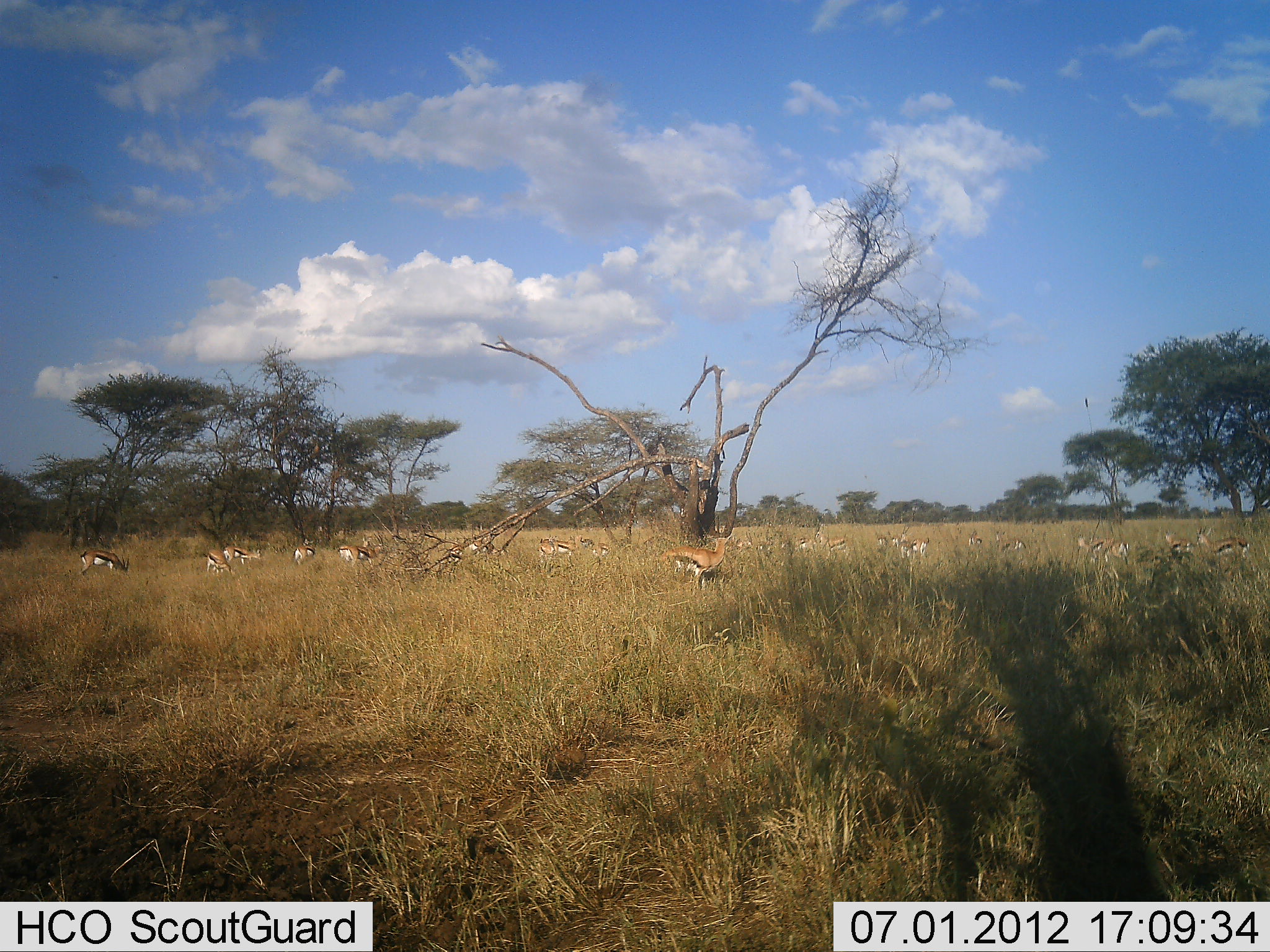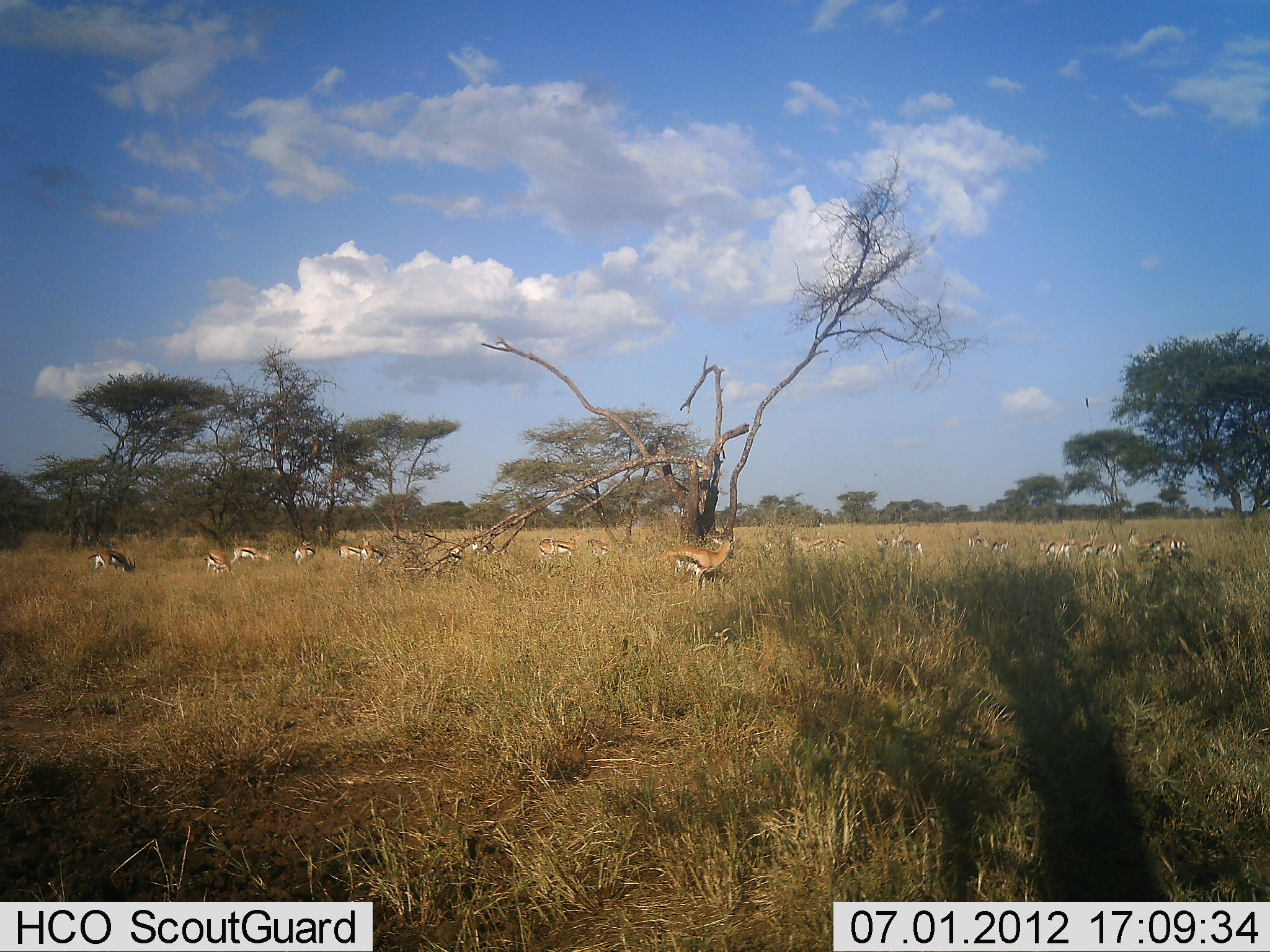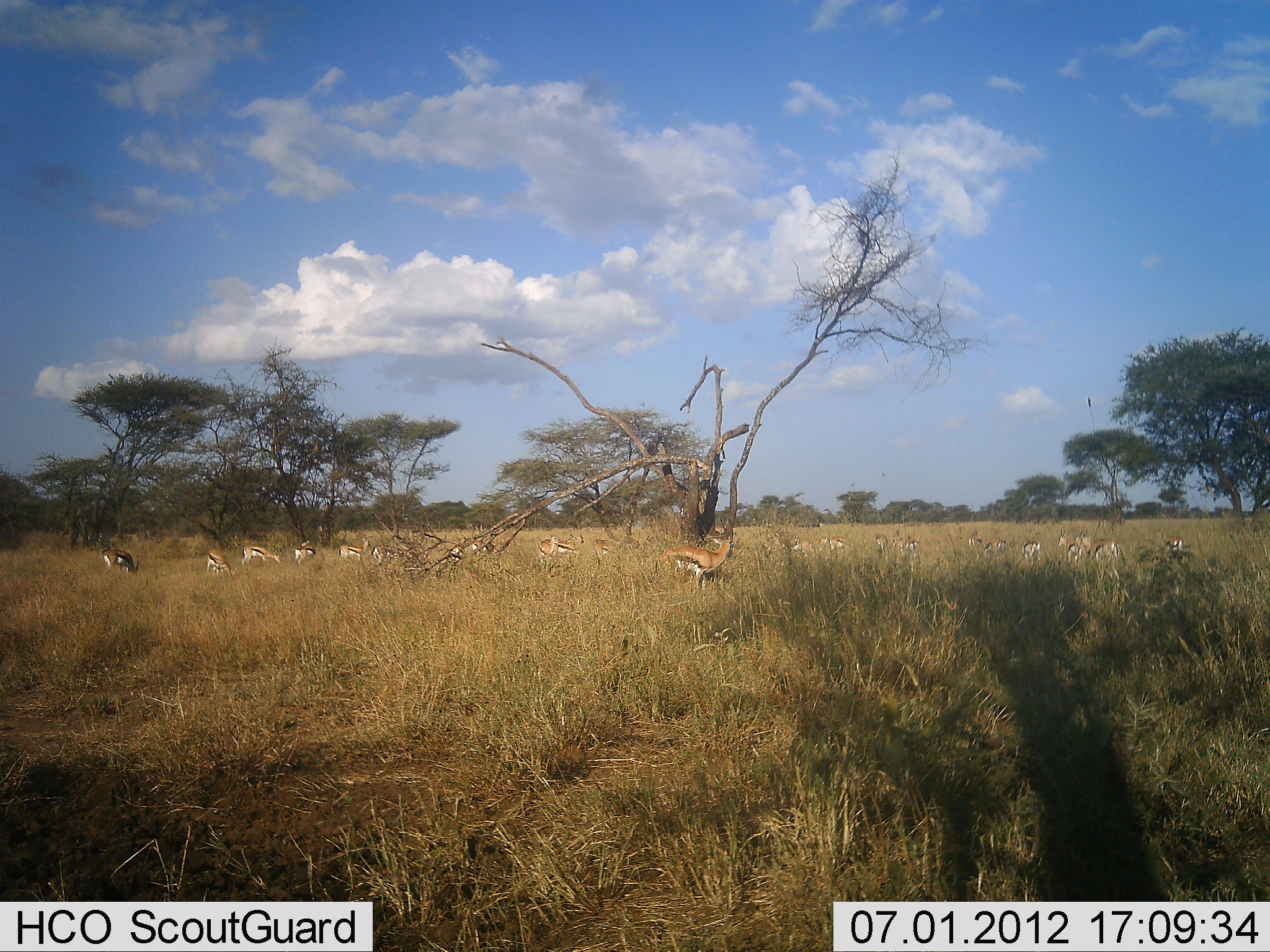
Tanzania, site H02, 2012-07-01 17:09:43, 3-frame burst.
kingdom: Animalia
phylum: Chordata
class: Mammalia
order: Artiodactyla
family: Bovidae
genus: Eudorcas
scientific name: Eudorcas thomsonii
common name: thomson's gazelle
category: gazellethomsons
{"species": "gazellethomsons (thomson's gazelle) (Eudorcas thomsonii)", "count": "11-50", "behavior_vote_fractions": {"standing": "60%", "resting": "10%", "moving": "50%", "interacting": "0%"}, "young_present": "0%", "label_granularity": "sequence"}